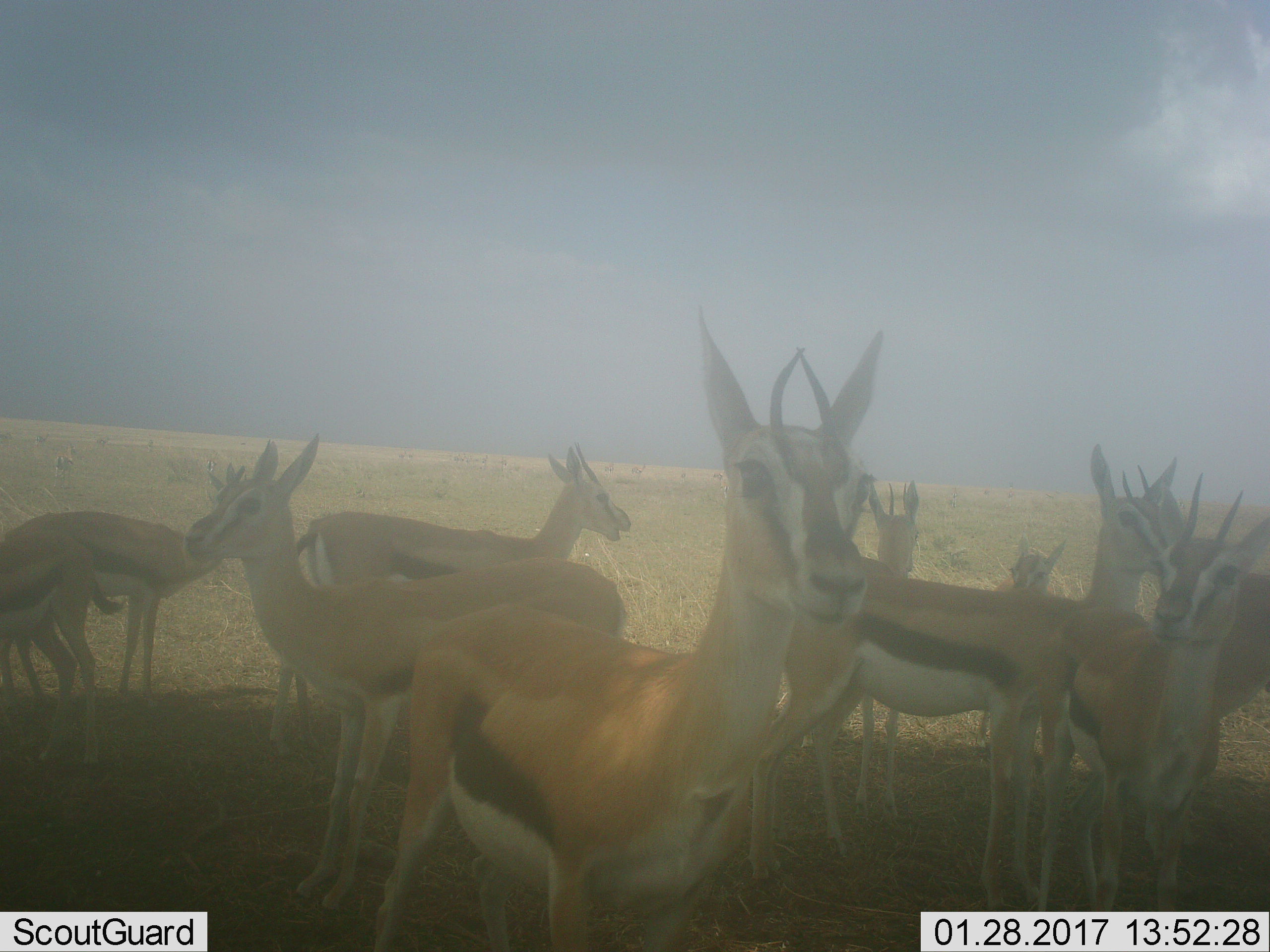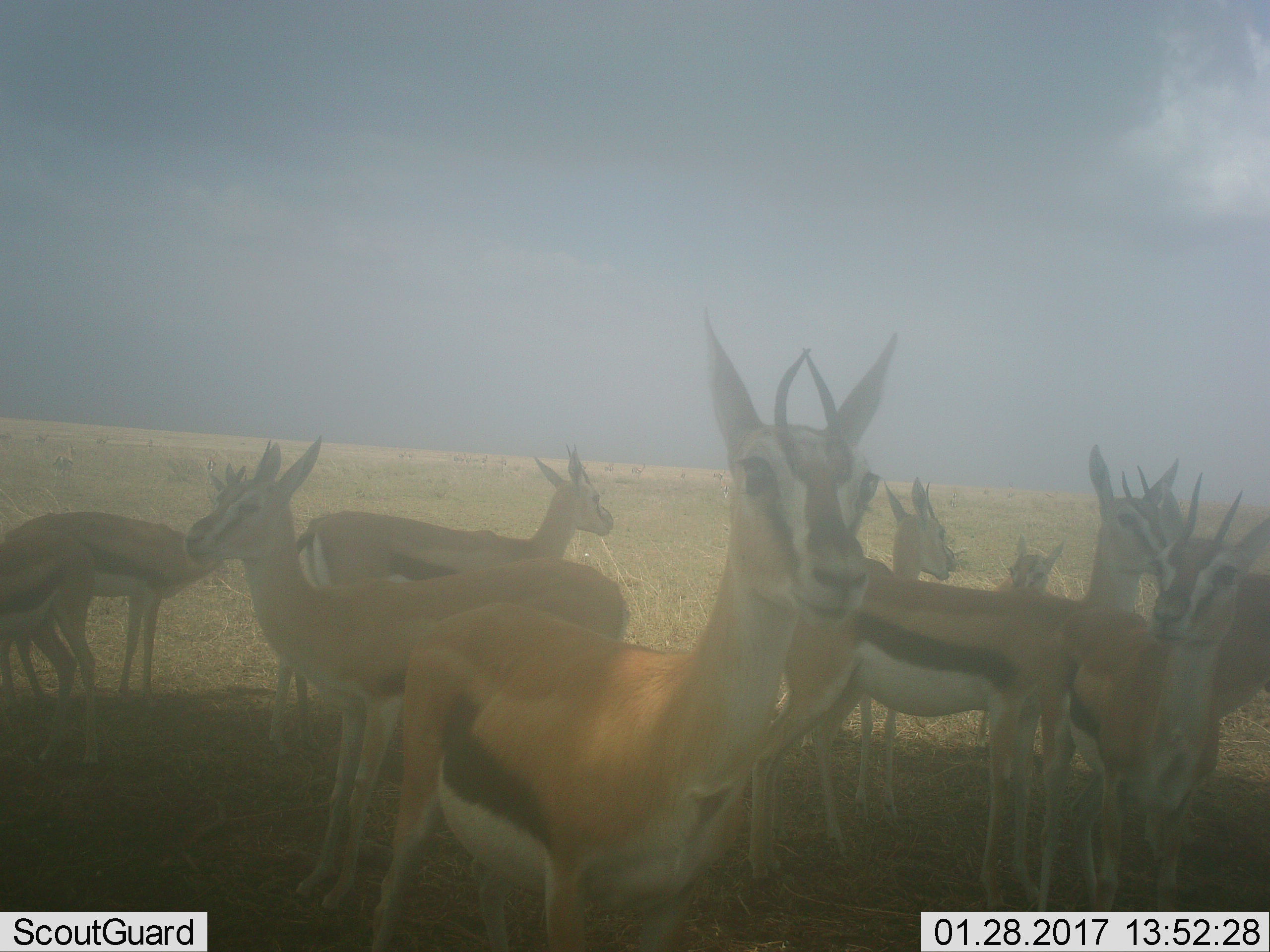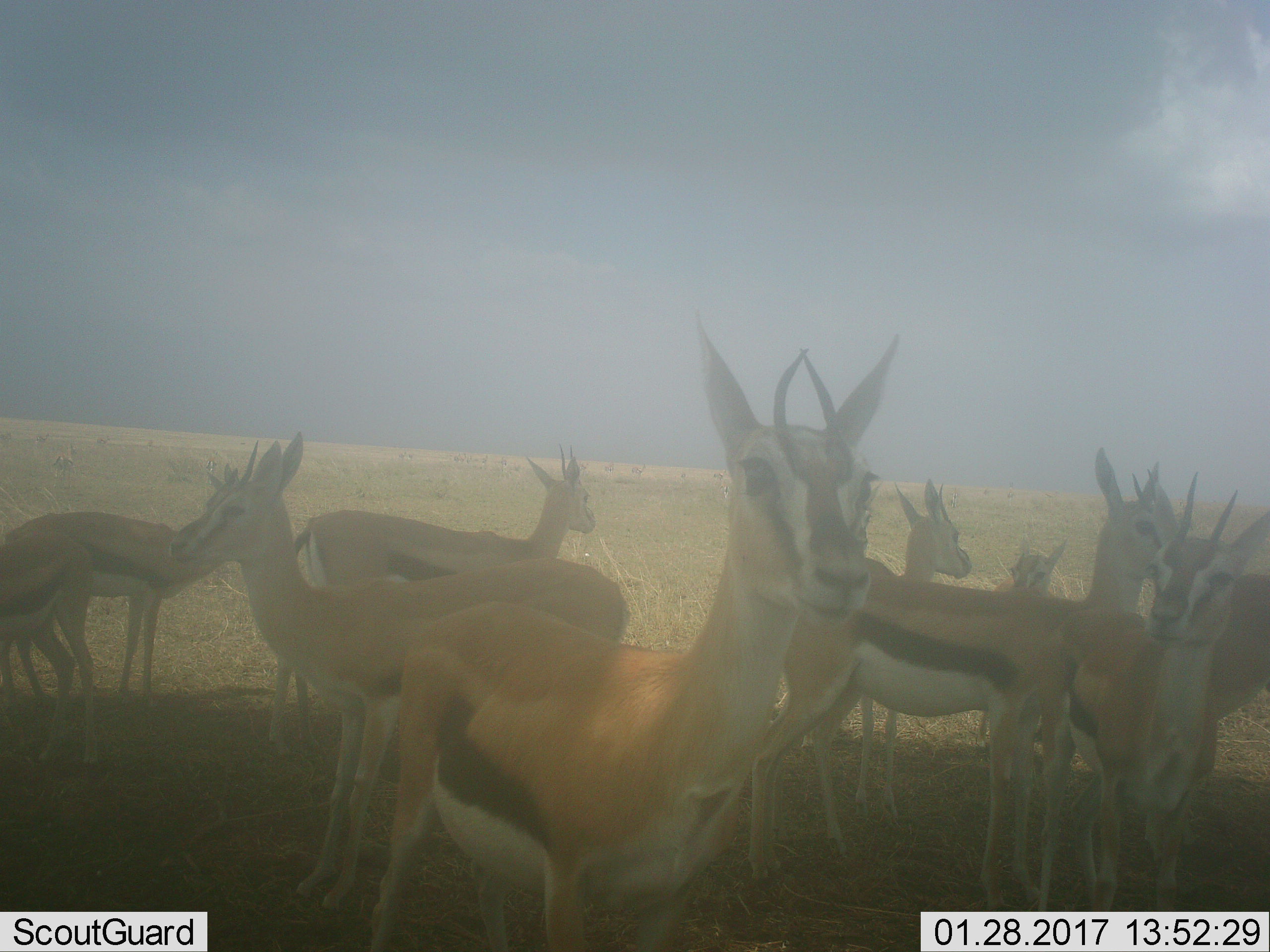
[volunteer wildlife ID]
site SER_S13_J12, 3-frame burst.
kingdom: Animalia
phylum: Chordata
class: Mammalia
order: Artiodactyla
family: Bovidae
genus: Eudorcas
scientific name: Eudorcas thomsonii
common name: thomson's gazelle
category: gazellethomsons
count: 11-50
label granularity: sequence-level